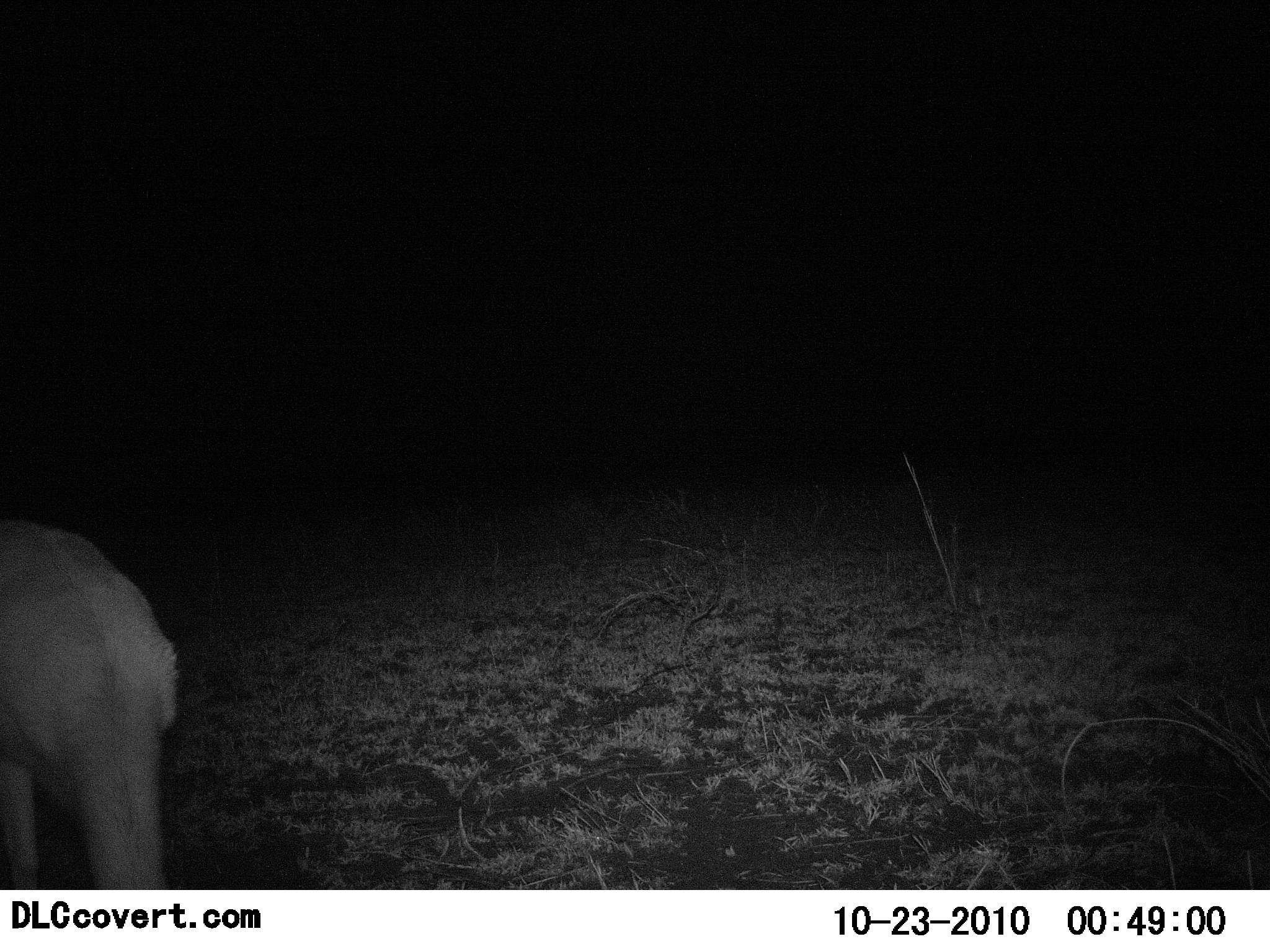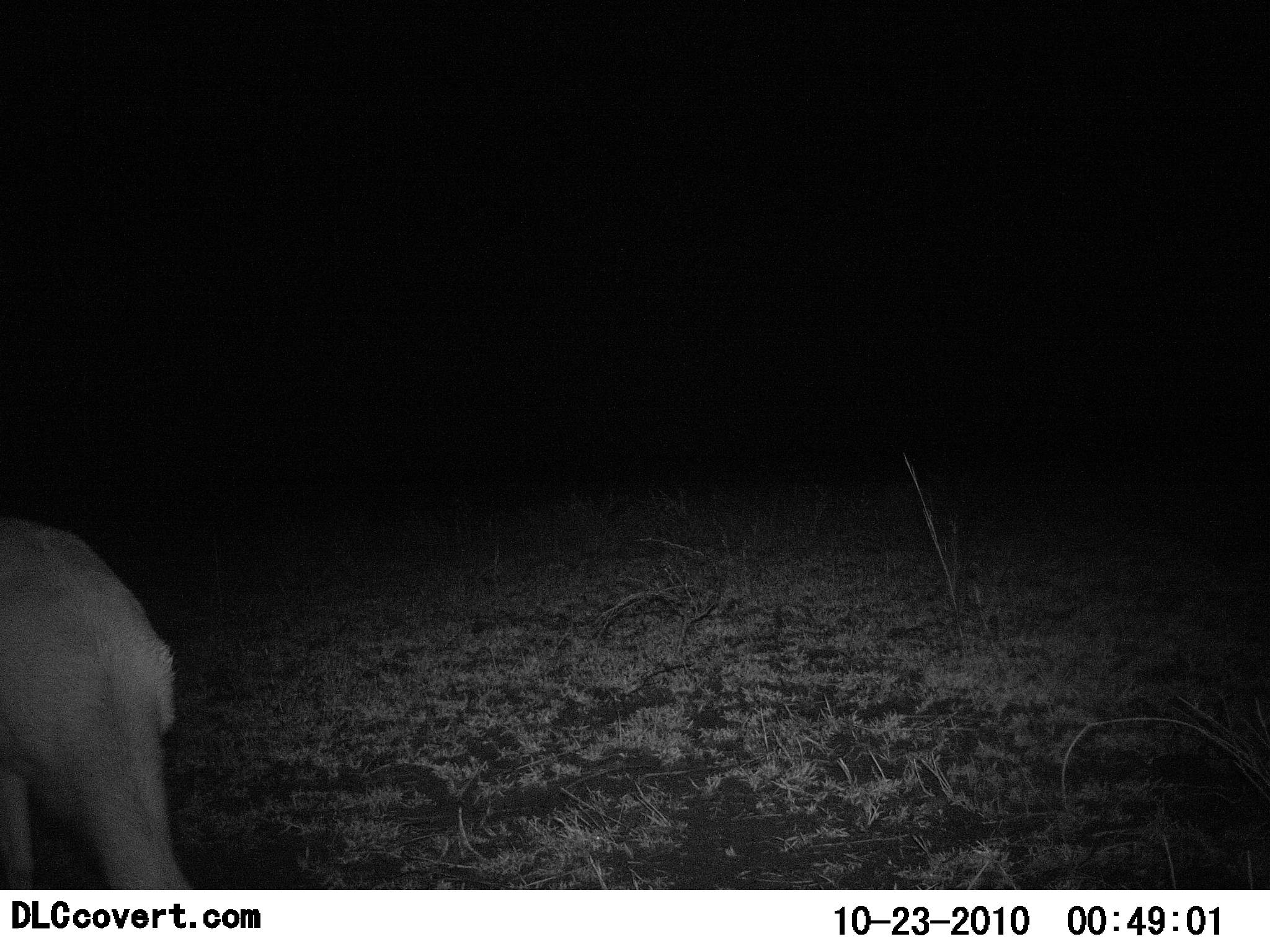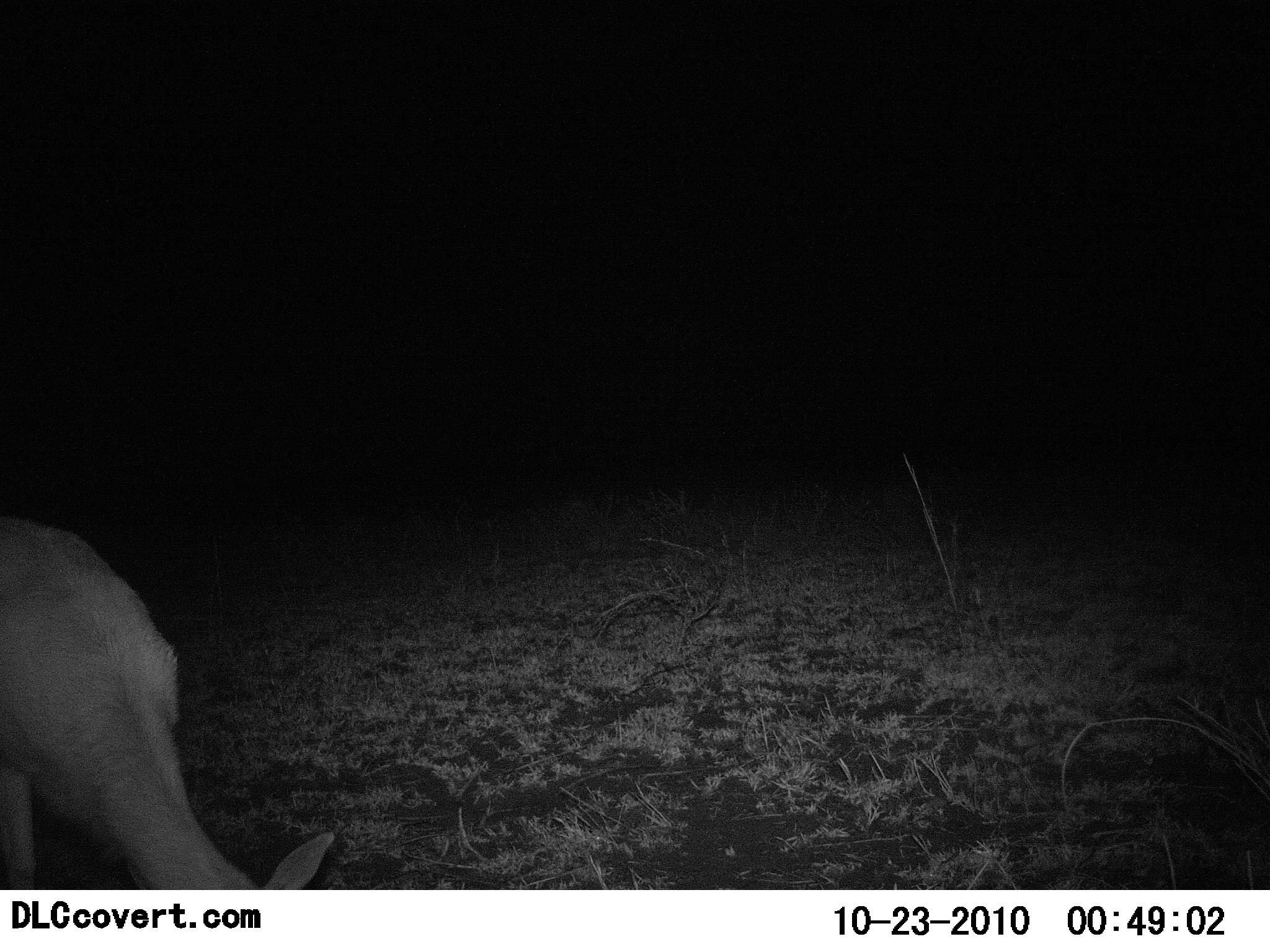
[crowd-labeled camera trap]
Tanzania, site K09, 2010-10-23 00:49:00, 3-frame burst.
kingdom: Animalia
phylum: Chordata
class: Mammalia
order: Artiodactyla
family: Bovidae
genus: Madoqua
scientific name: Madoqua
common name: dikdik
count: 1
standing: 20%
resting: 0%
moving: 0%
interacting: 0%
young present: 0%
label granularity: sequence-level